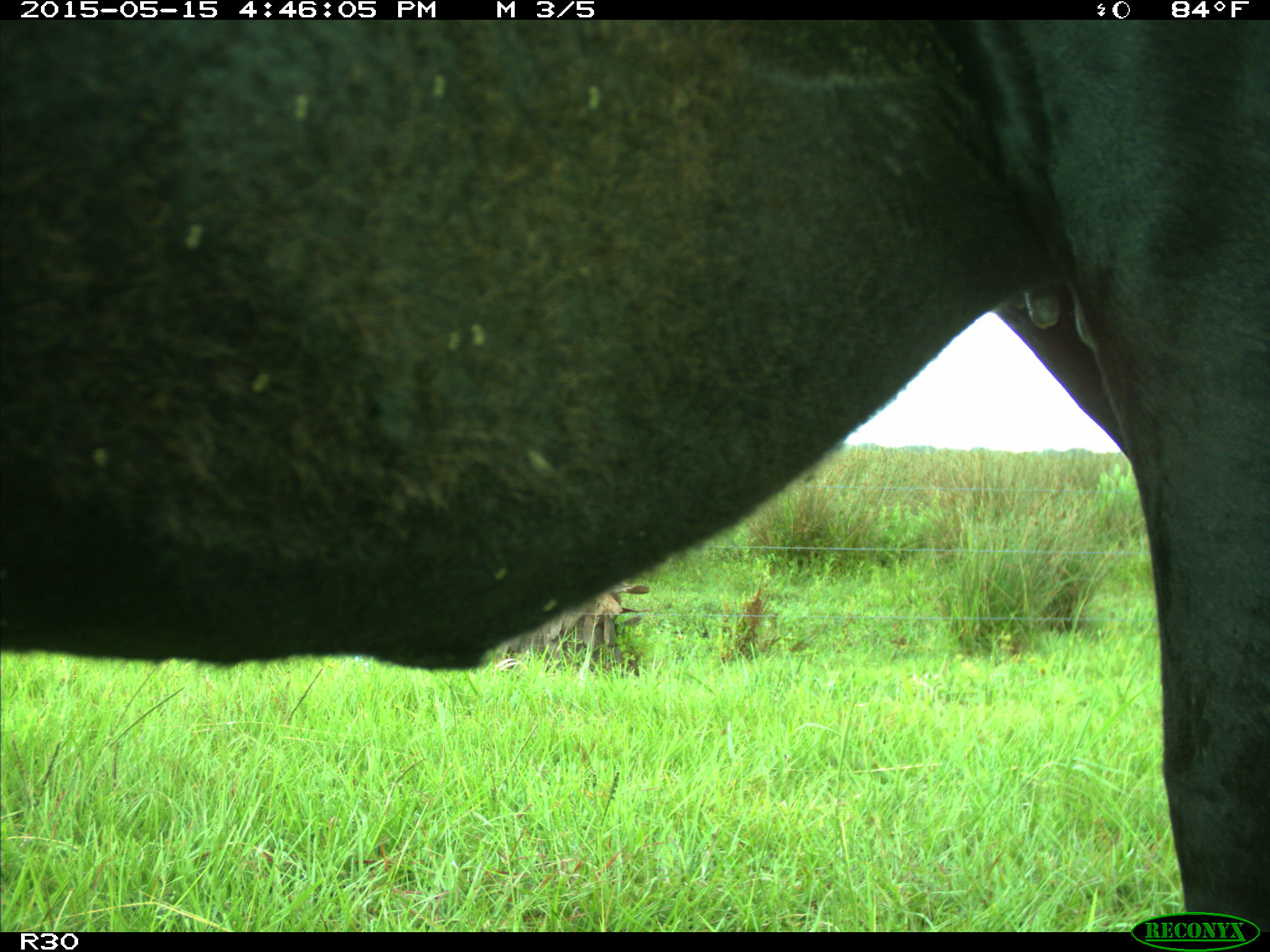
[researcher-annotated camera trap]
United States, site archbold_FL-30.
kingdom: Animalia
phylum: Chordata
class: Mammalia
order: Artiodactyla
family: Bovidae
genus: Bos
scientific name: Bos taurus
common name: domestic cow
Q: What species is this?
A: Bos taurus (domestic cow).